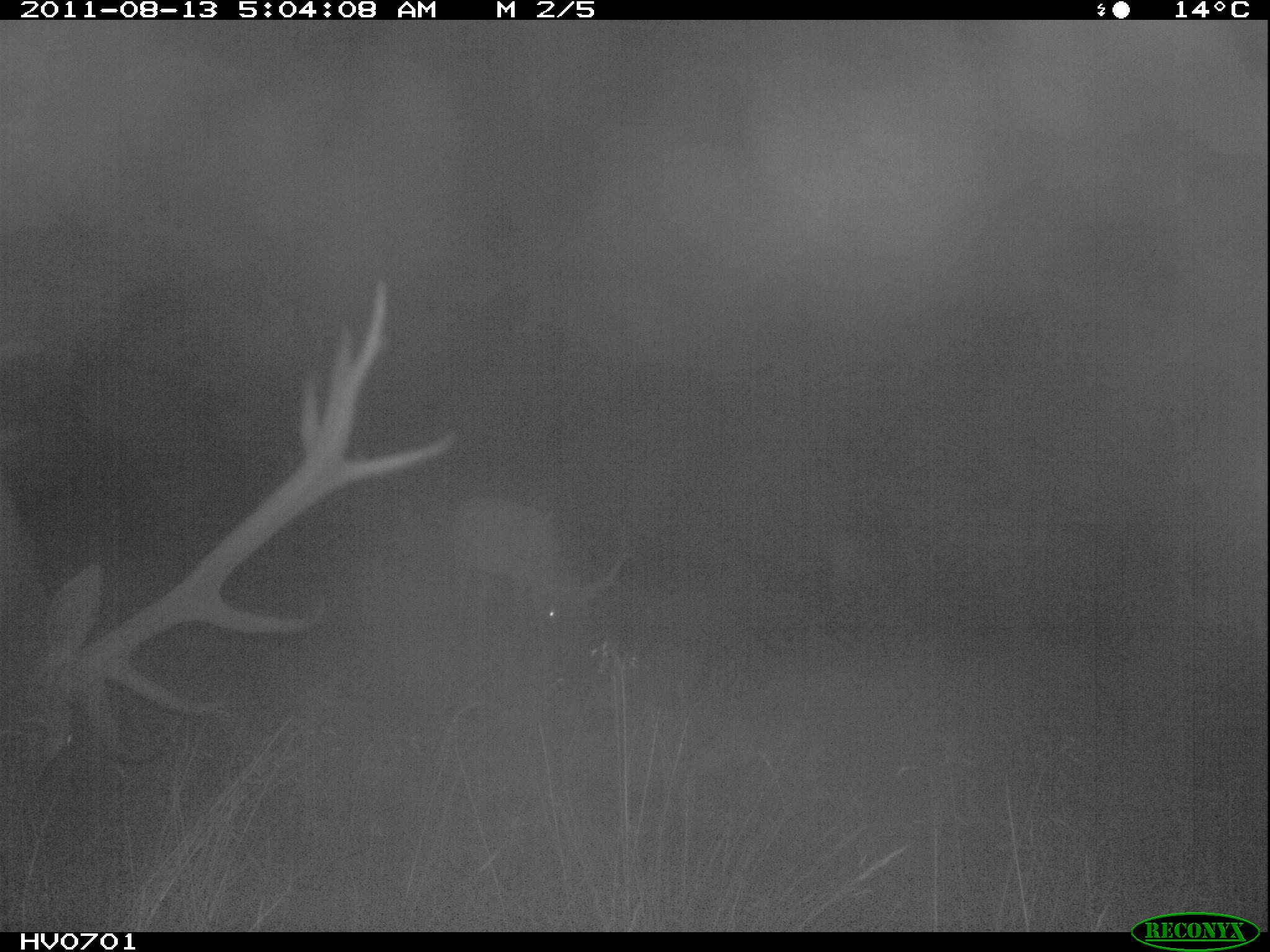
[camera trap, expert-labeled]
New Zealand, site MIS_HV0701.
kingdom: Animalia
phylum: Chordata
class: Mammalia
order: Artiodactyla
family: Cervidae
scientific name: Cervidae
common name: deer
Deer (Cervidae).